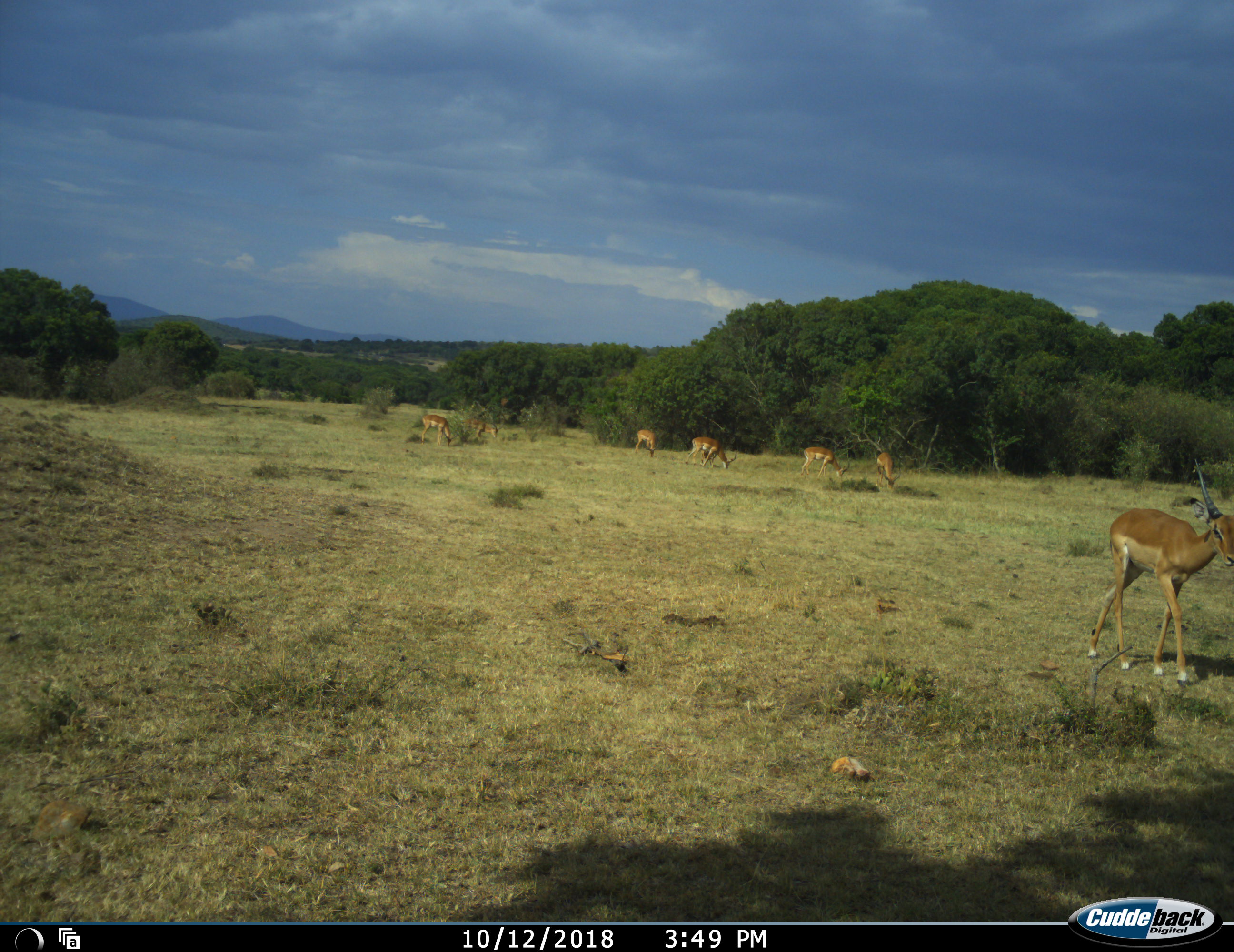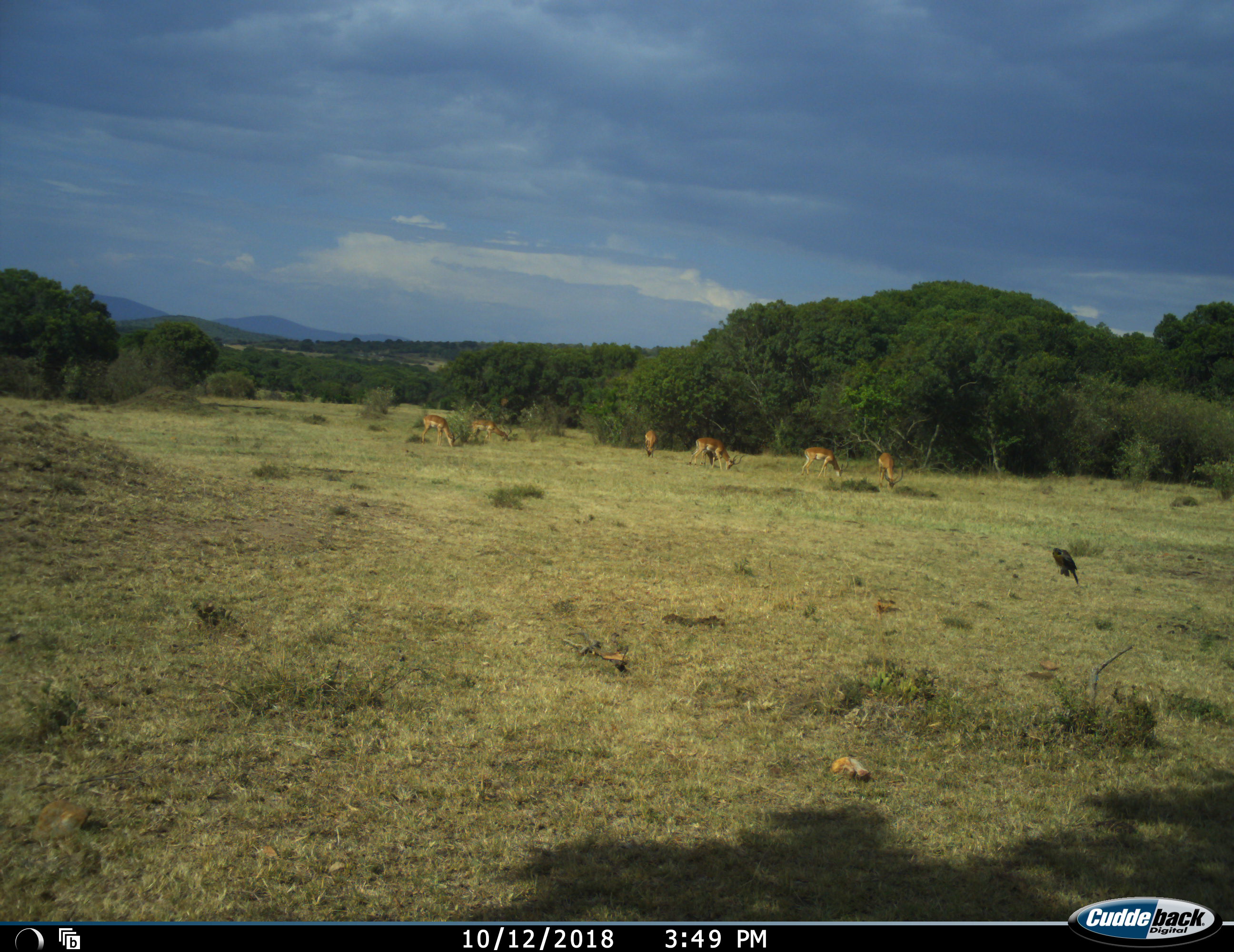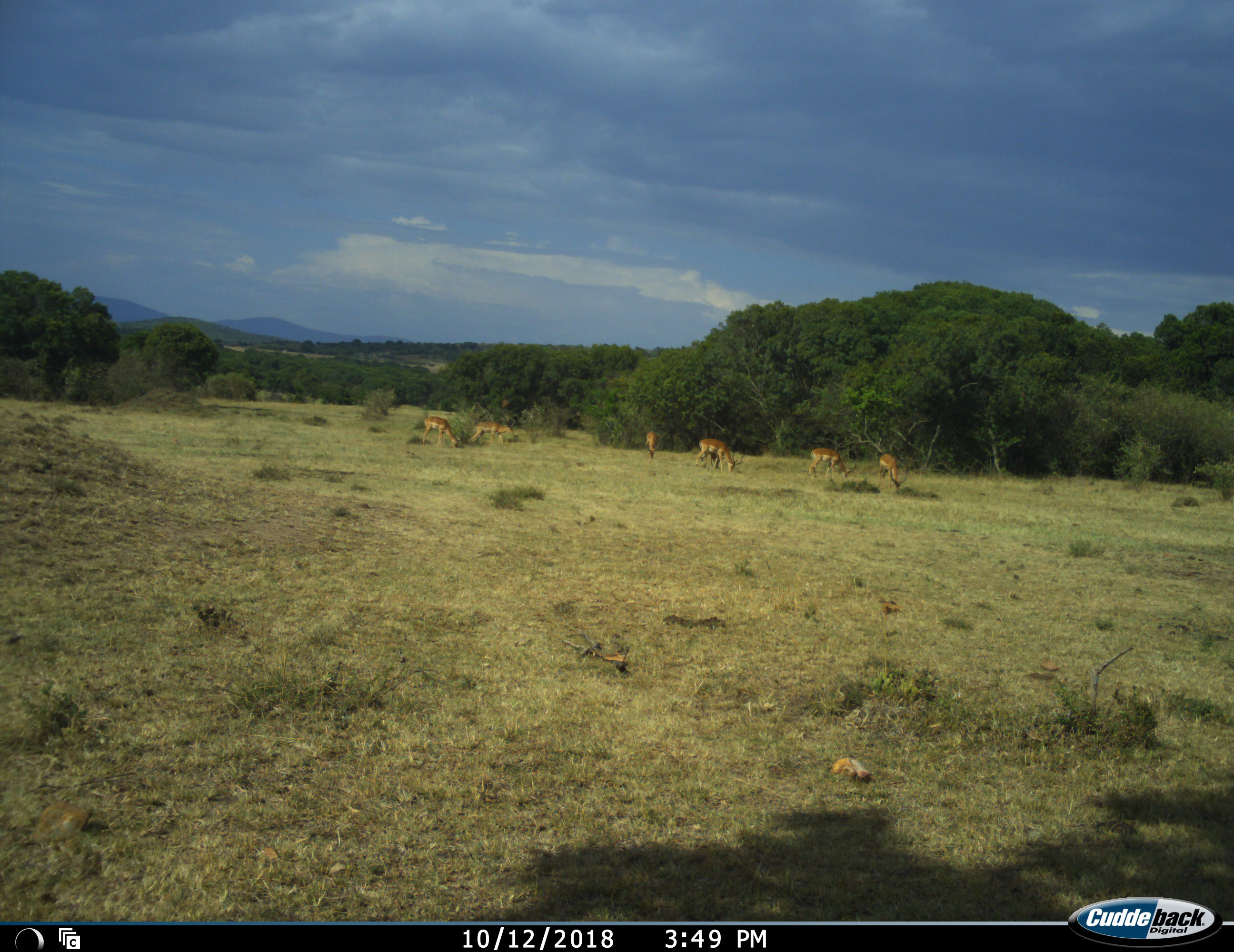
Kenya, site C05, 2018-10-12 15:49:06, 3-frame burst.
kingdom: Animalia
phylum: Chordata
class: Mammalia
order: Artiodactyla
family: Bovidae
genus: Aepyceros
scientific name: Aepyceros melampus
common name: impala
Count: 7.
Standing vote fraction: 20%.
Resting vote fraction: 0%.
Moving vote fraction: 100%.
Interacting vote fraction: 0%.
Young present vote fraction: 40%.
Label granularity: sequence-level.